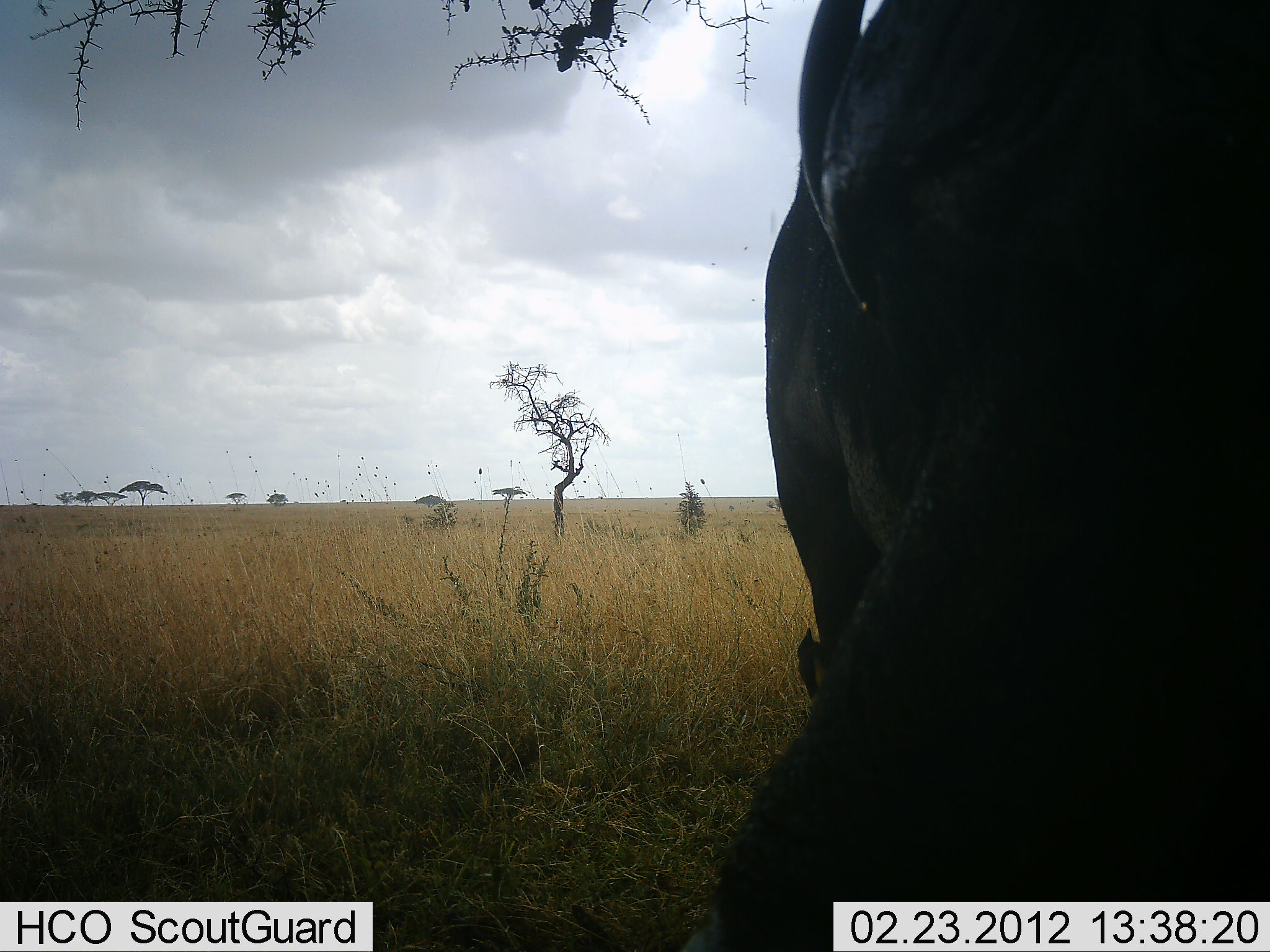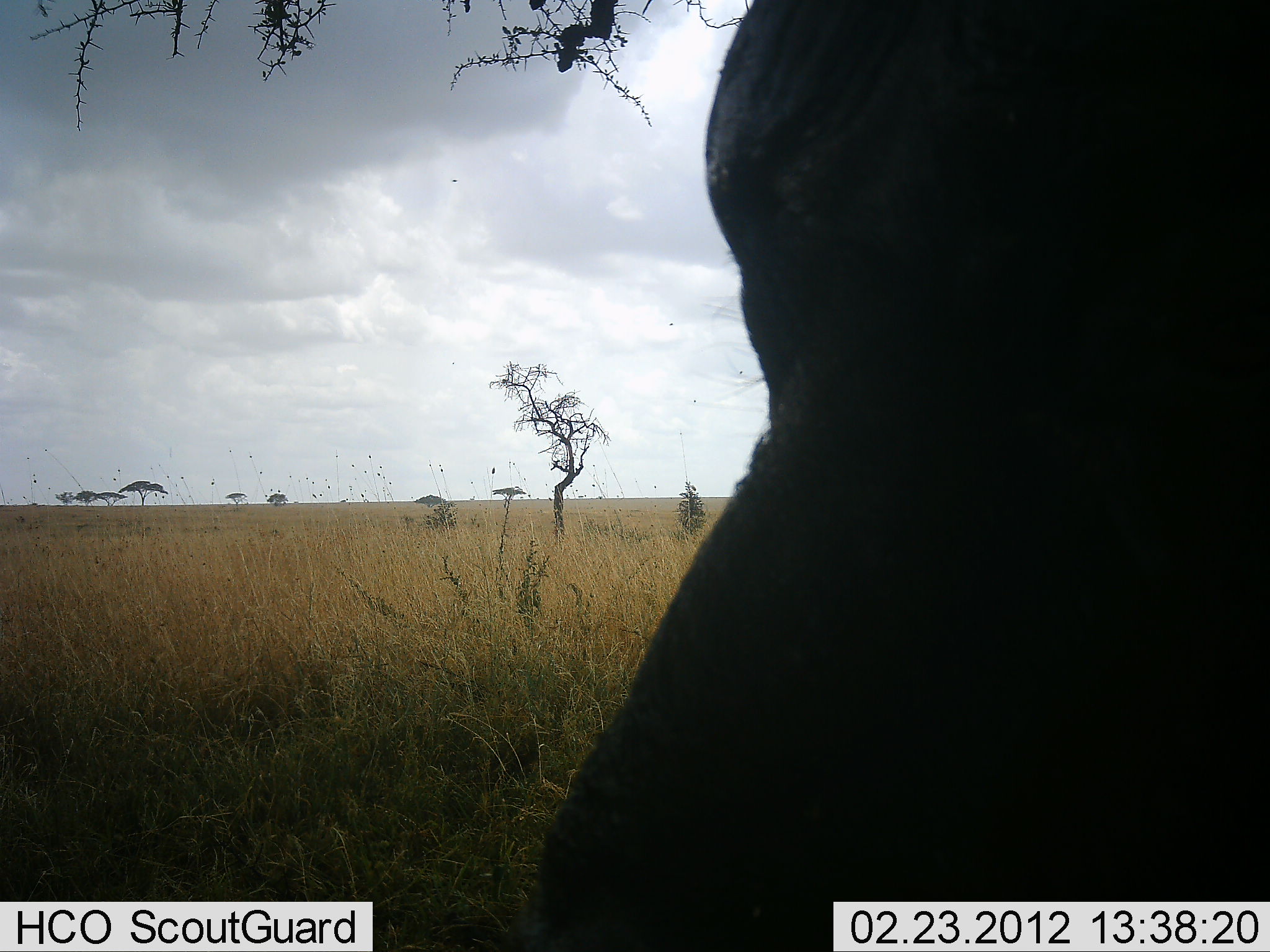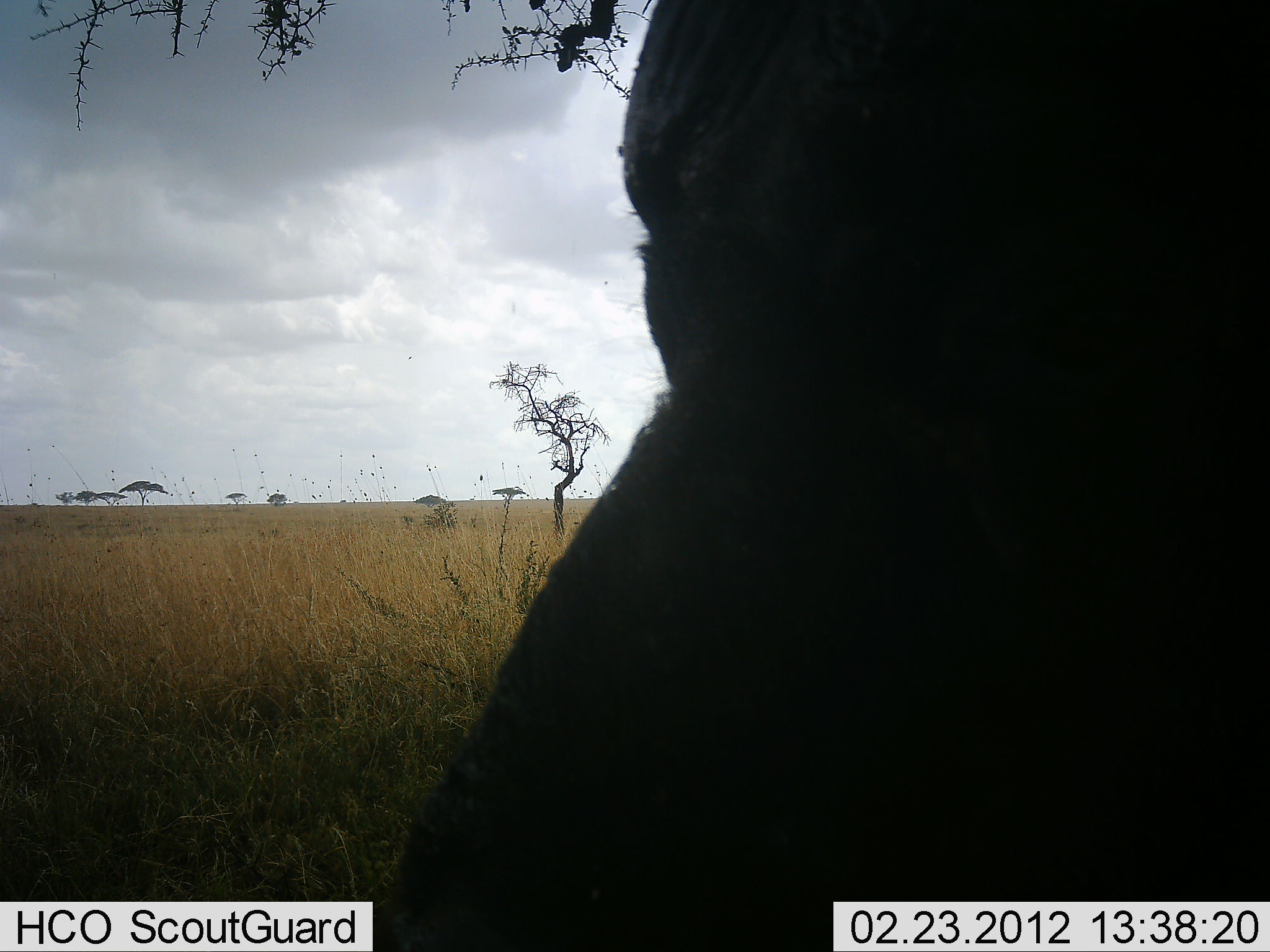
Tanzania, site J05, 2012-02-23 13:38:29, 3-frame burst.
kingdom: Animalia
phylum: Chordata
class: Mammalia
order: Artiodactyla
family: Bovidae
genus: Syncerus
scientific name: Syncerus caffer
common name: cape buffalo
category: buffalo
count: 1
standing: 71%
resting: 0%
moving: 29%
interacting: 0%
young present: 0%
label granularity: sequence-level